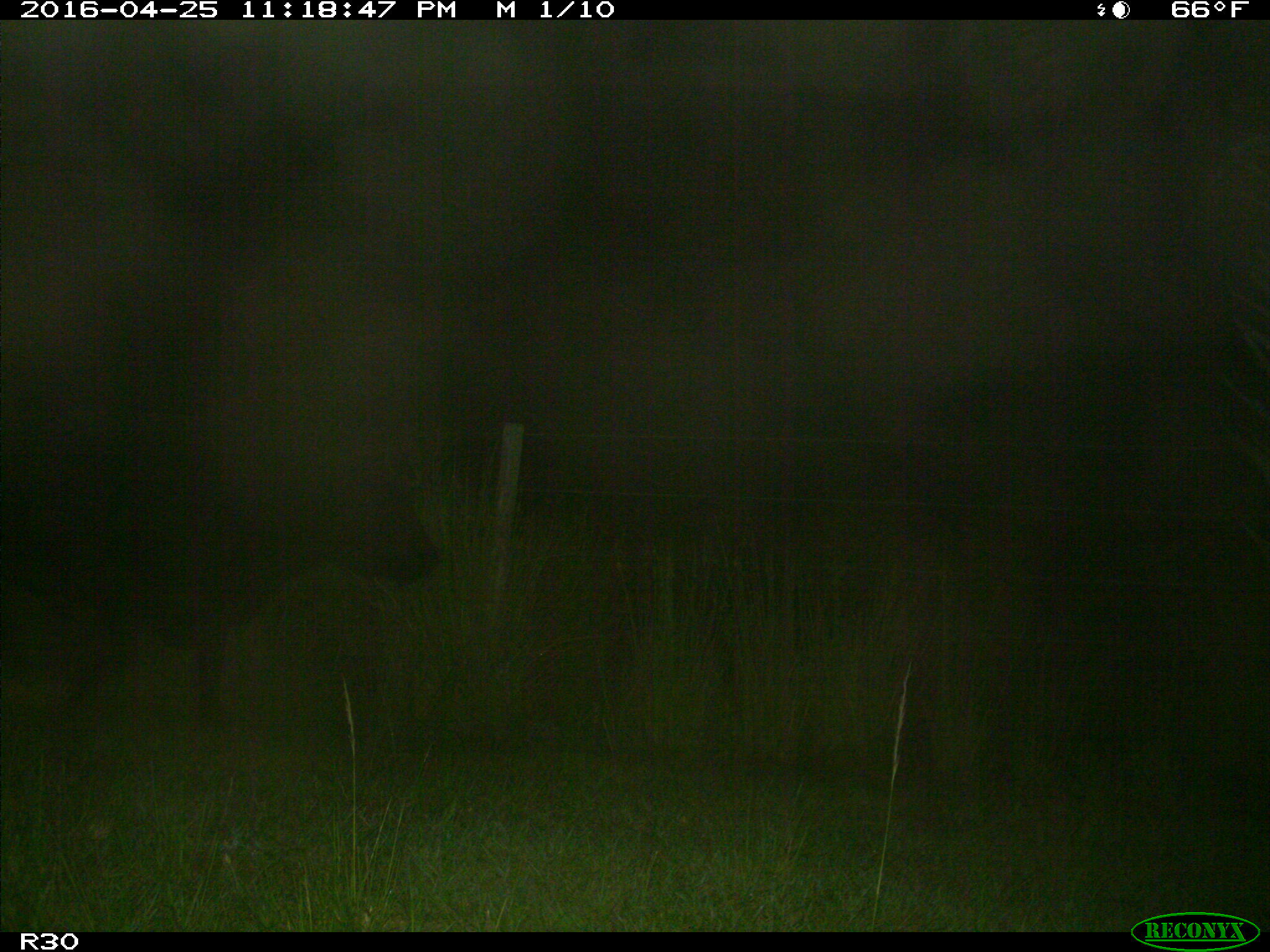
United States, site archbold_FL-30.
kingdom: Animalia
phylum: Chordata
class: Mammalia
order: Artiodactyla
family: Bovidae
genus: Bos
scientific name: Bos taurus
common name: domestic cow